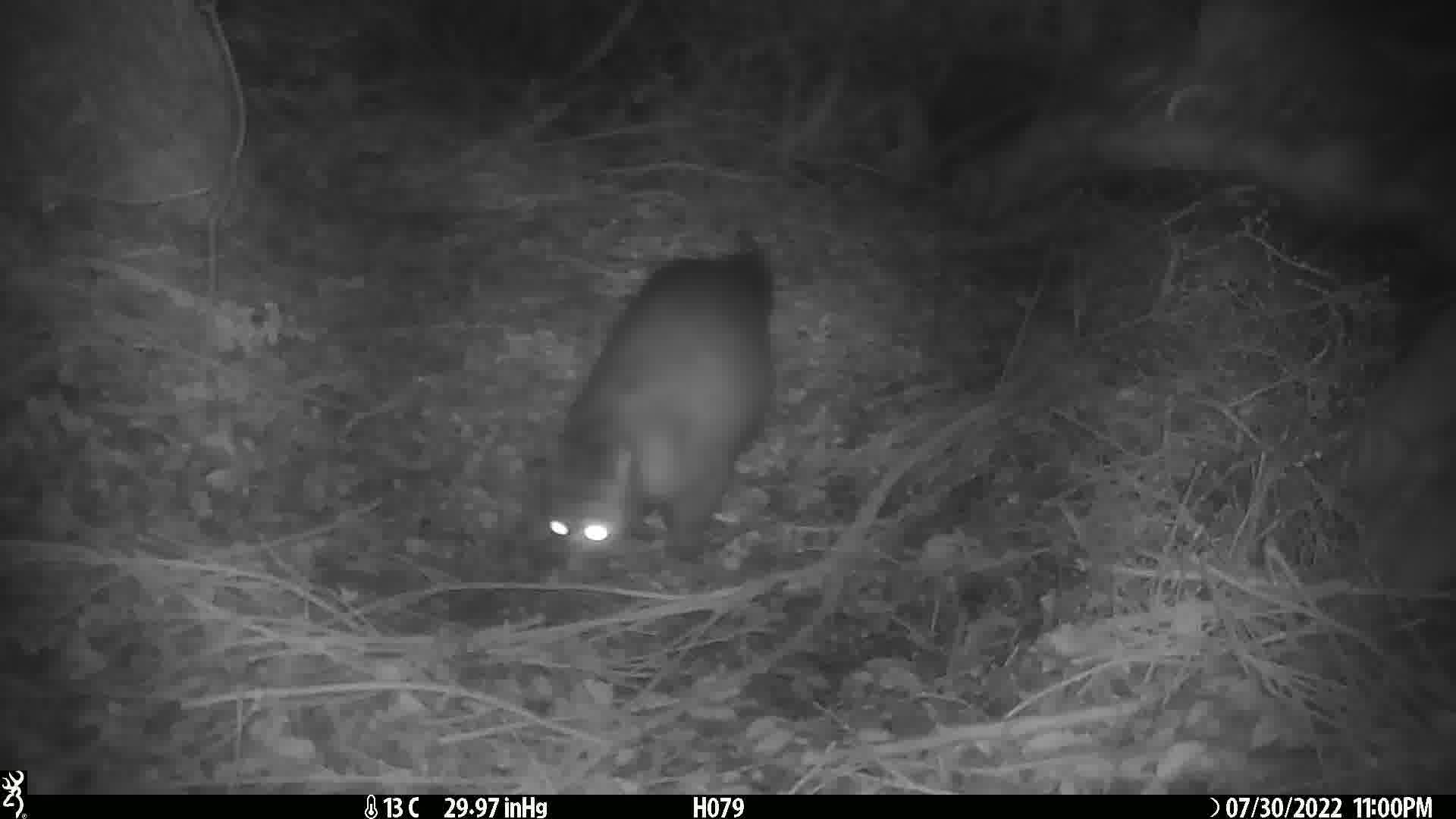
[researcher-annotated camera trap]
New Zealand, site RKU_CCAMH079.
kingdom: Animalia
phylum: Chordata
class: Mammalia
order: Diprotodontia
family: Phalangeridae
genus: Trichosurus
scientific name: Trichosurus vulpecula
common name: common brushtail possum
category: possum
Possum (common brushtail possum) (Trichosurus vulpecula).